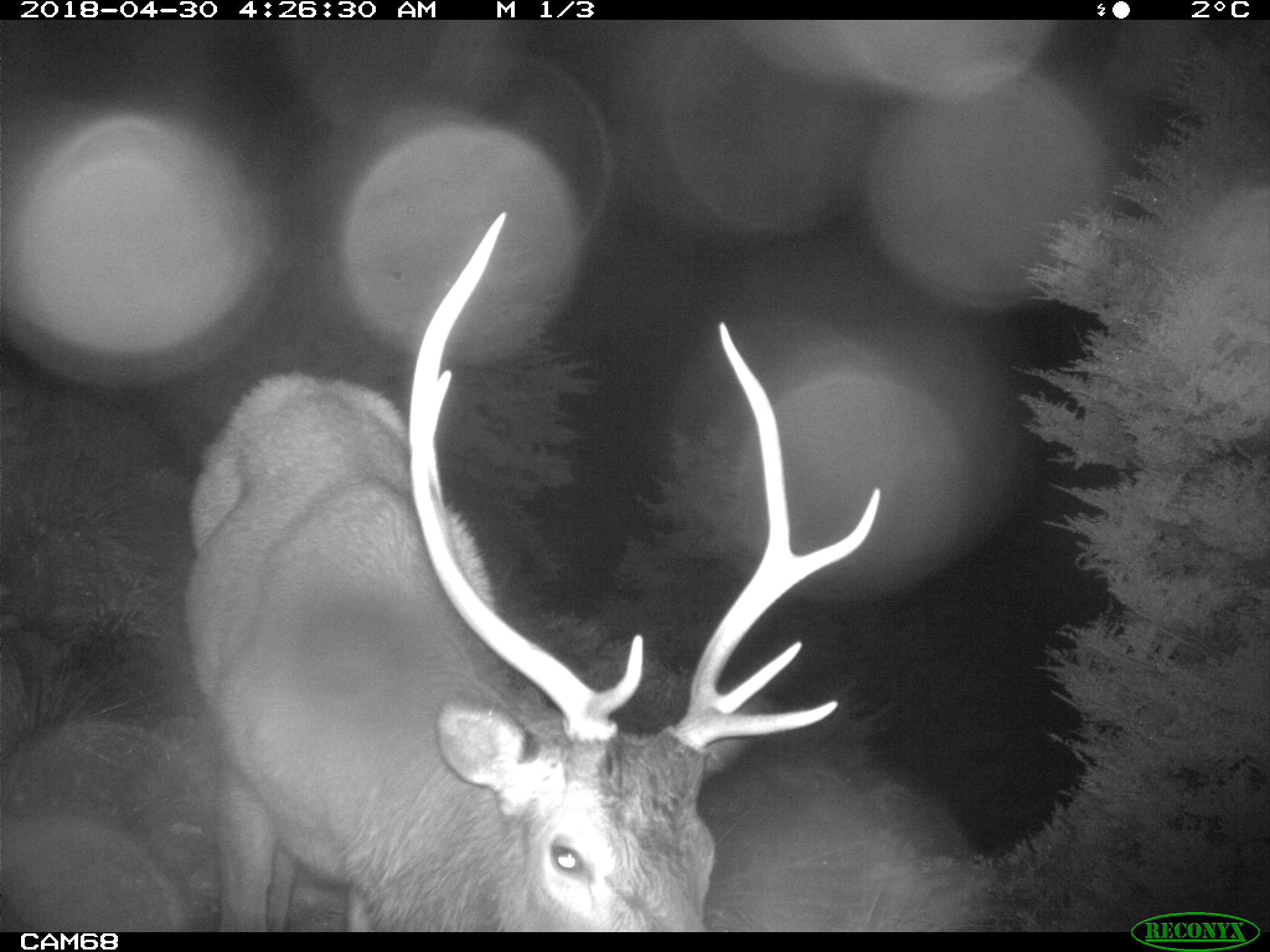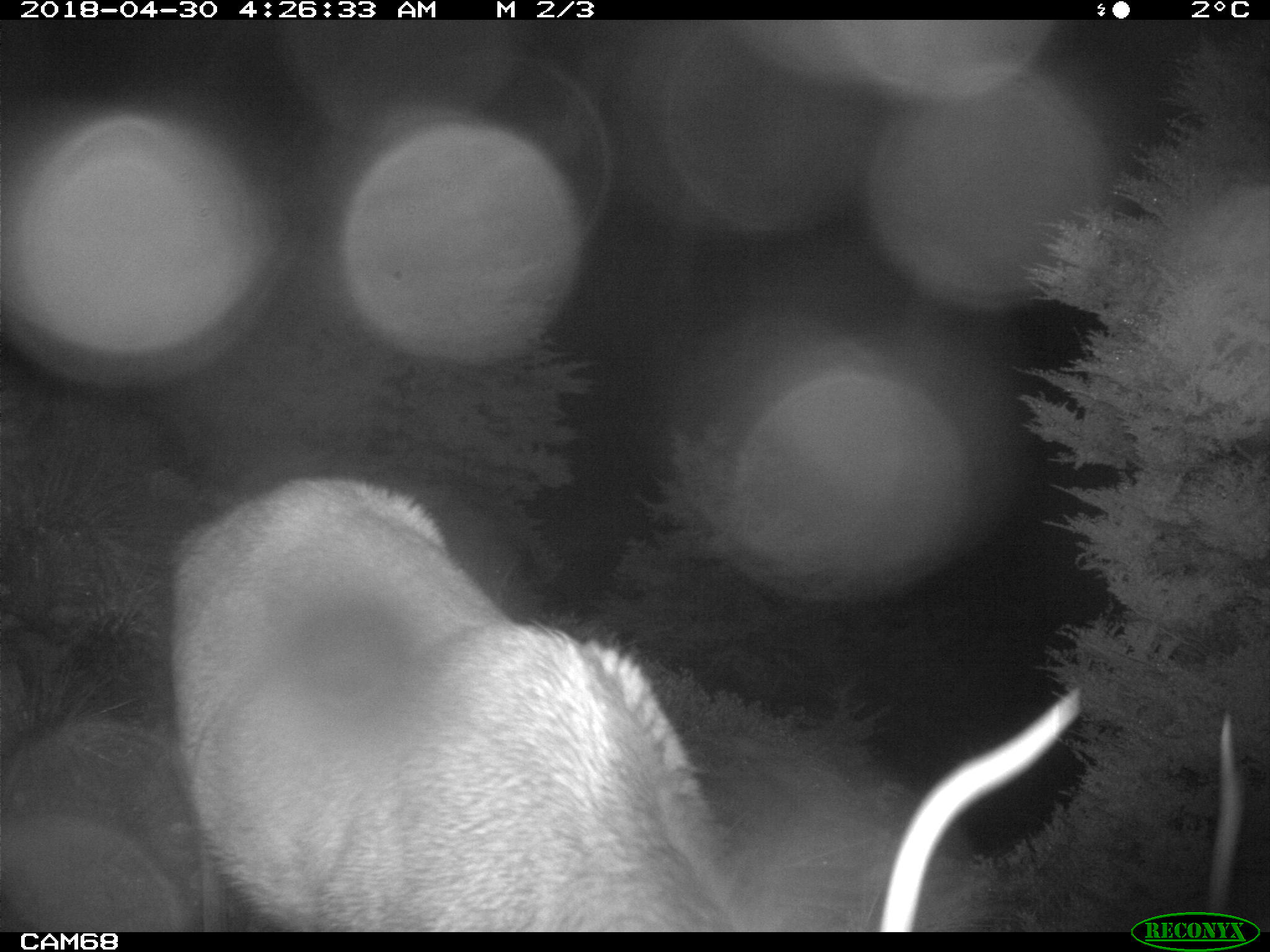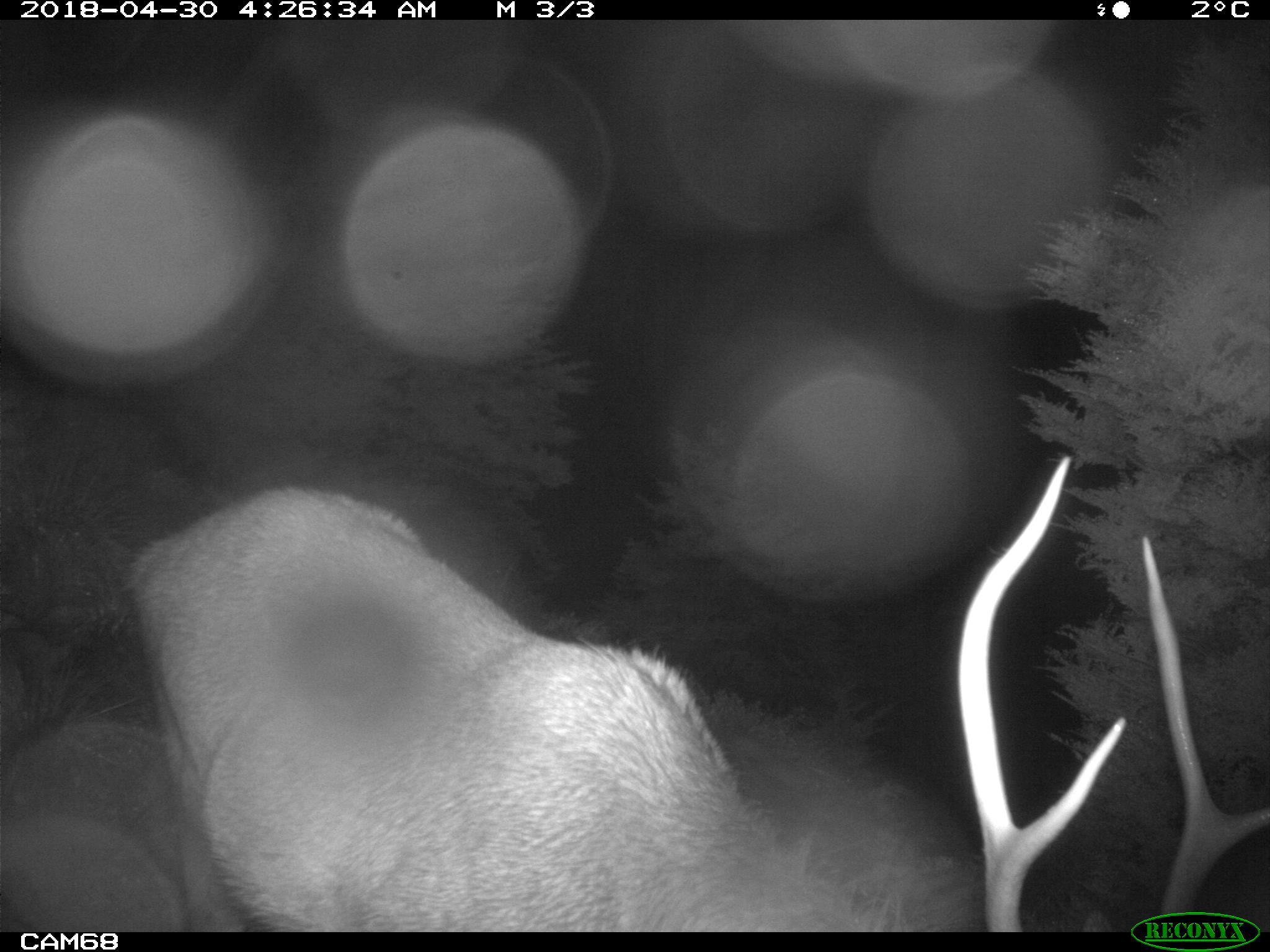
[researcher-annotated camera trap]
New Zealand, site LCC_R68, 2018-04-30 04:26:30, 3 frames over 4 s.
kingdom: Animalia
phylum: Chordata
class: Mammalia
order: Artiodactyla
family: Cervidae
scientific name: Cervidae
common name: deer